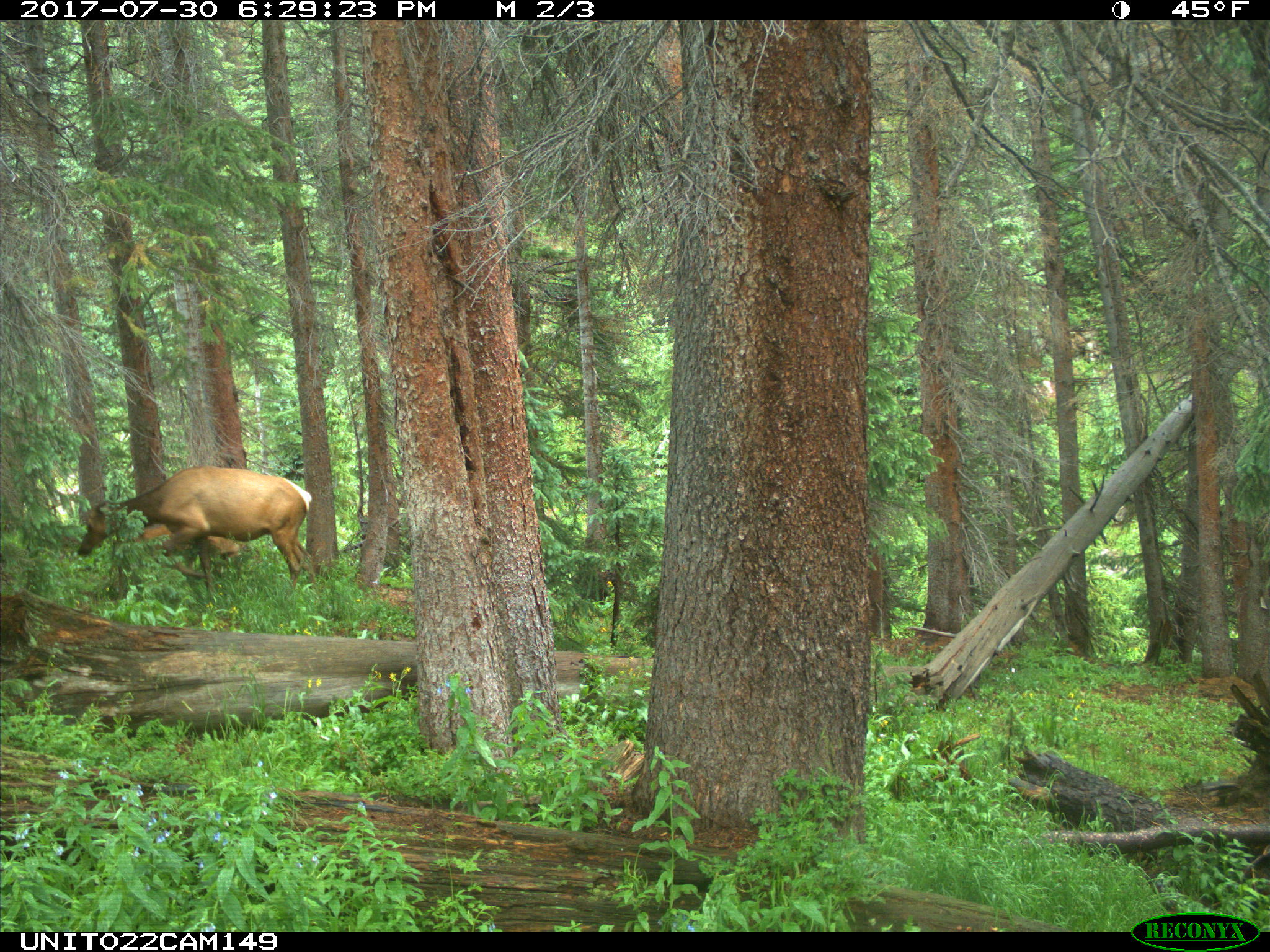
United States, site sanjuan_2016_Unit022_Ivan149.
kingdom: Animalia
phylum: Chordata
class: Mammalia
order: Artiodactyla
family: Cervidae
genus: Cervus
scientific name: Cervus elaphus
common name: red deer